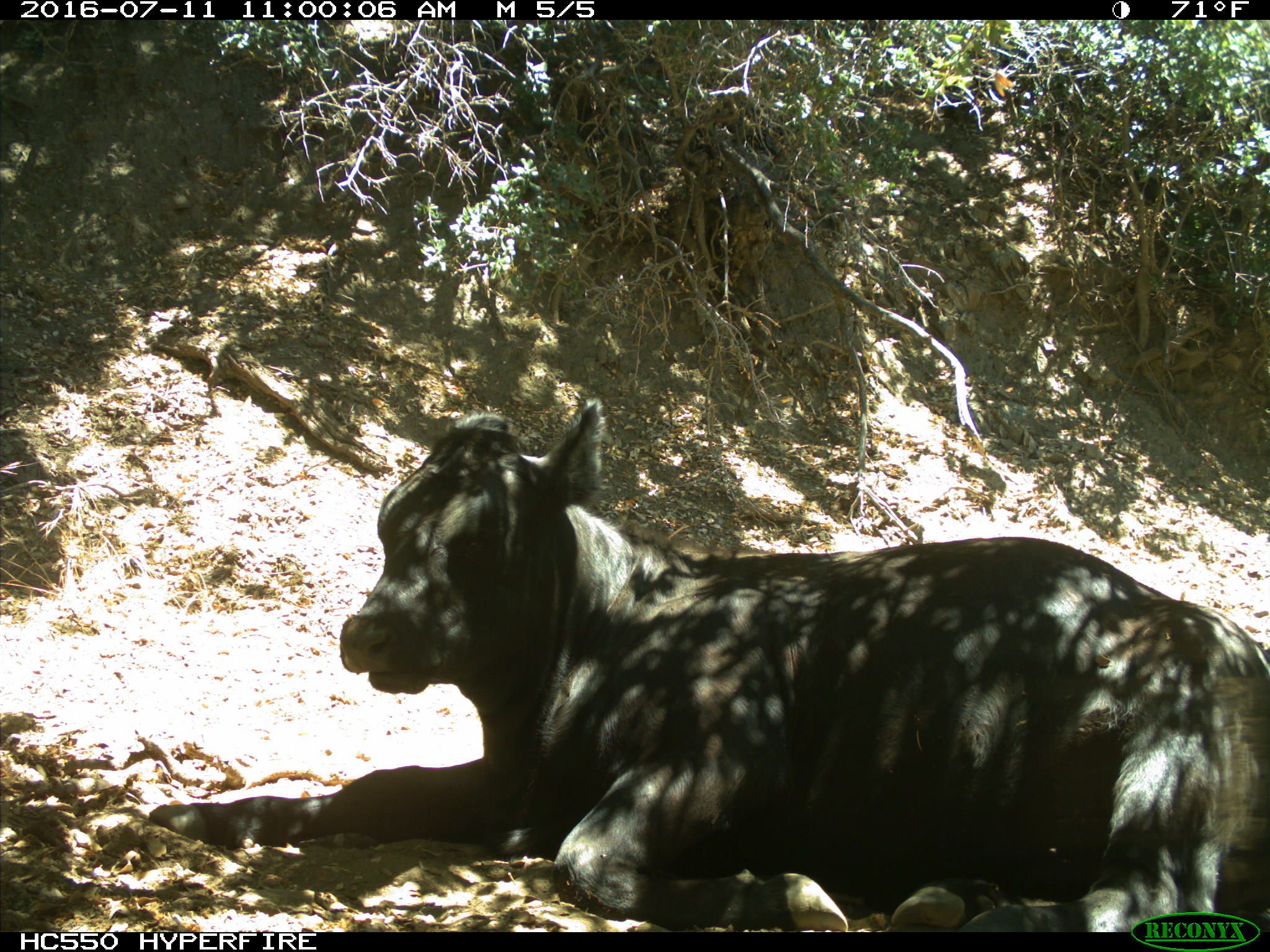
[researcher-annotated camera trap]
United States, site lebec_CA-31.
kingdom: Animalia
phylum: Chordata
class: Mammalia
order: Artiodactyla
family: Bovidae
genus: Bos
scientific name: Bos taurus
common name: domestic cow